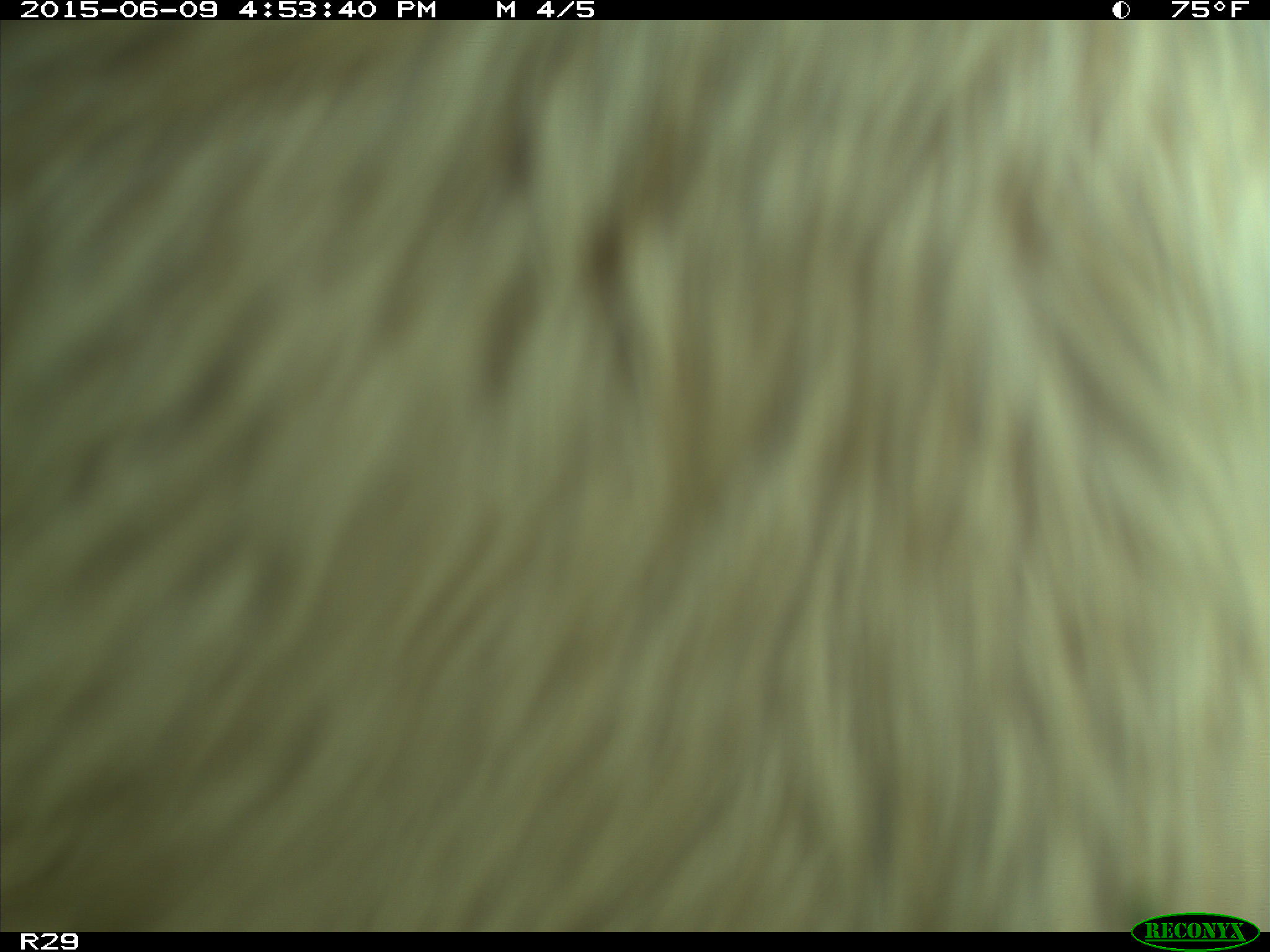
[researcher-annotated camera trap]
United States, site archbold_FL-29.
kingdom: Animalia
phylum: Chordata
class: Mammalia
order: Artiodactyla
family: Bovidae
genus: Bos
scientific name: Bos taurus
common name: domestic cow